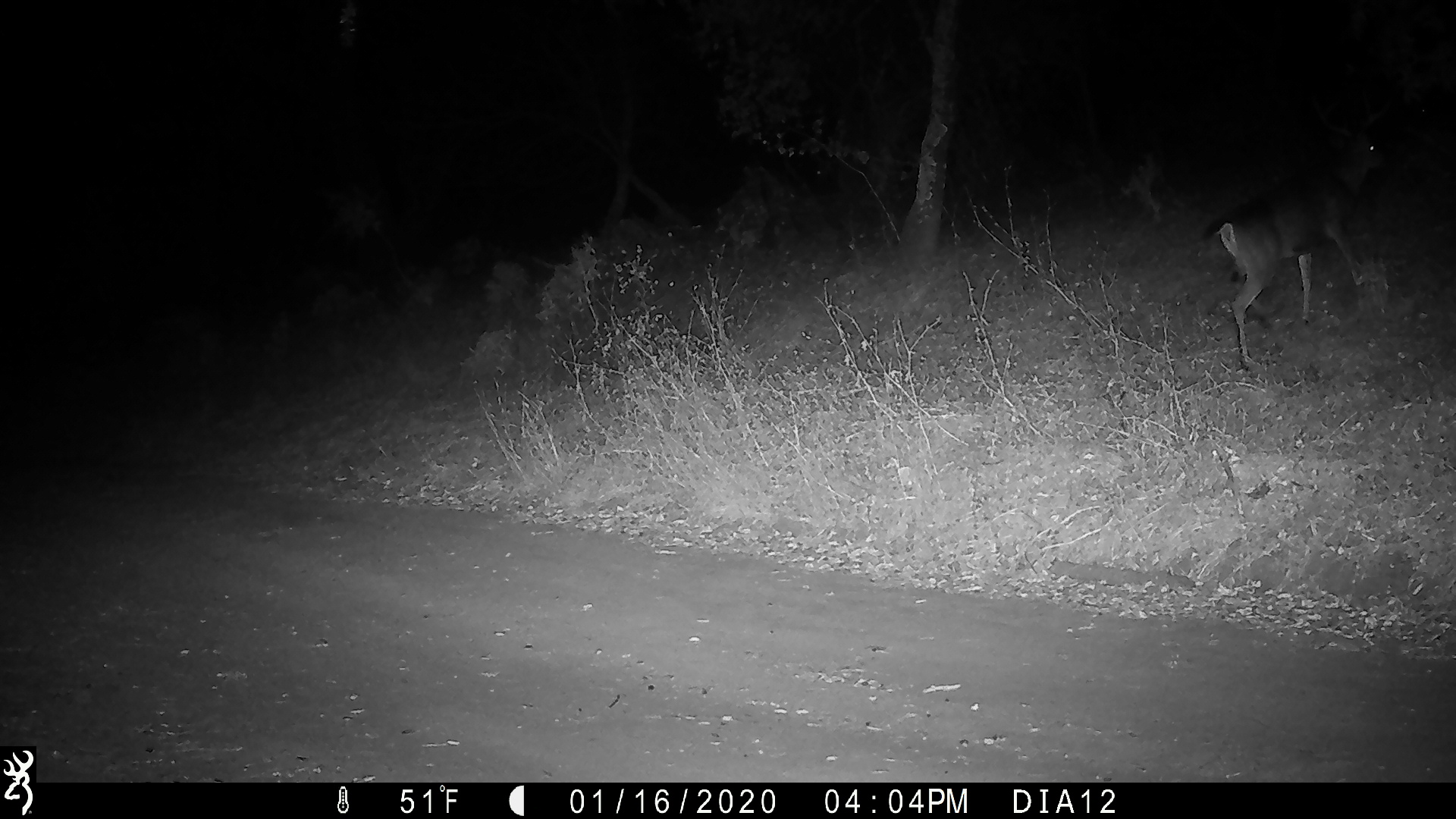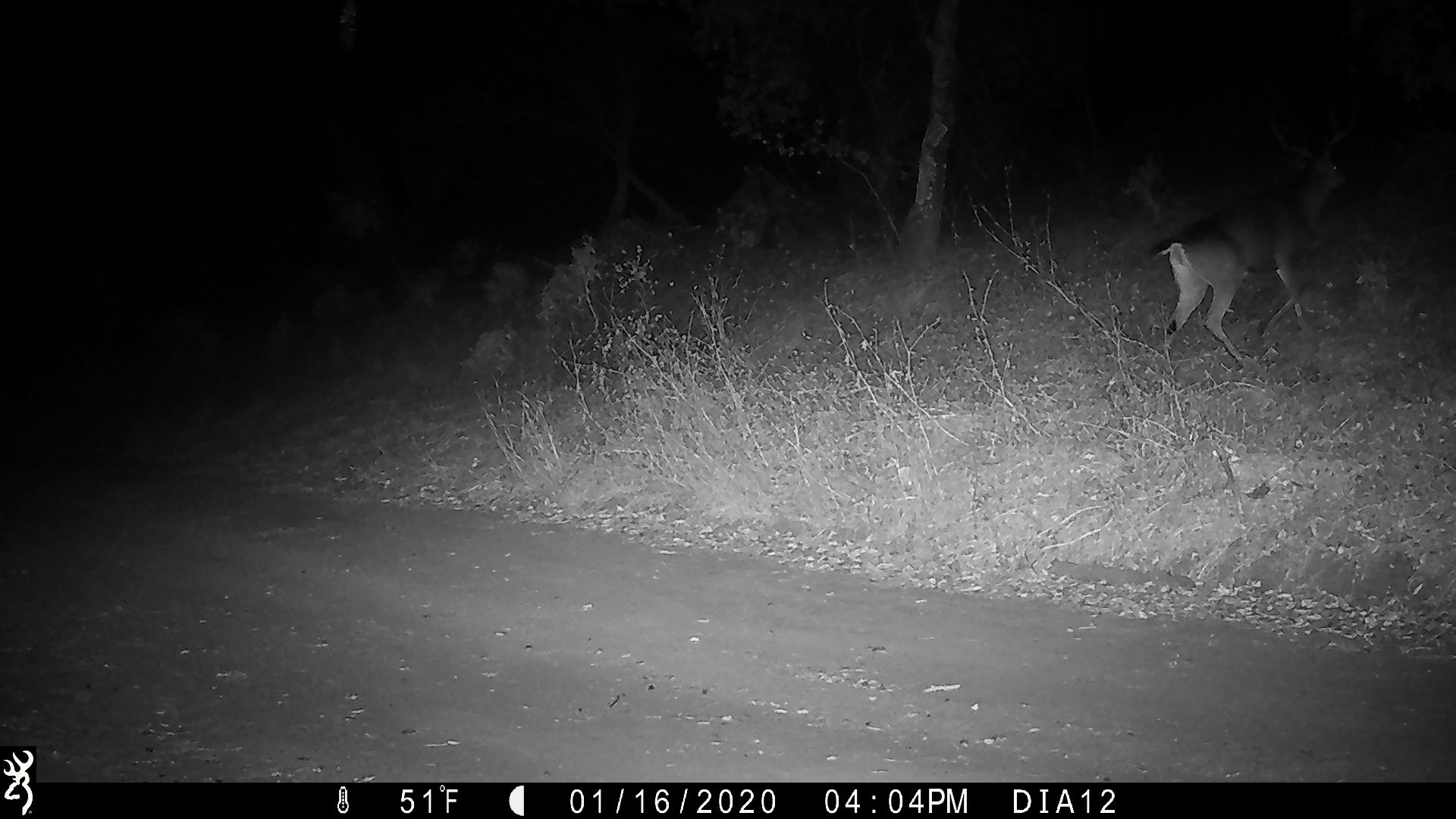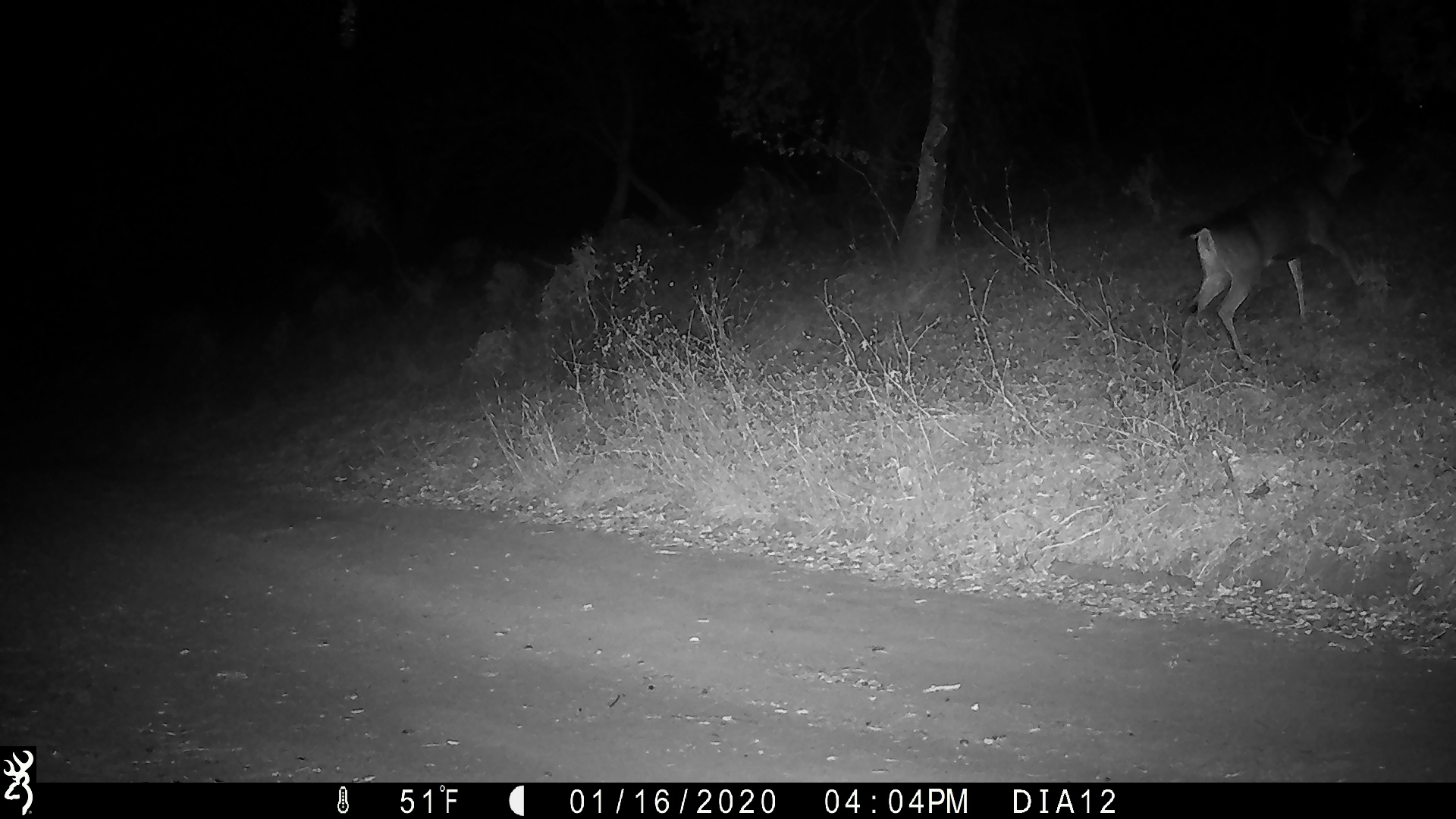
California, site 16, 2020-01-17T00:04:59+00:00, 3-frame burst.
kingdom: Animalia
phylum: Chordata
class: Mammalia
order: Artiodactyla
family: Cervidae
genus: Odocoileus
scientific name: Odocoileus hemionus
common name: mule deer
Mule deer (Odocoileus hemionus).